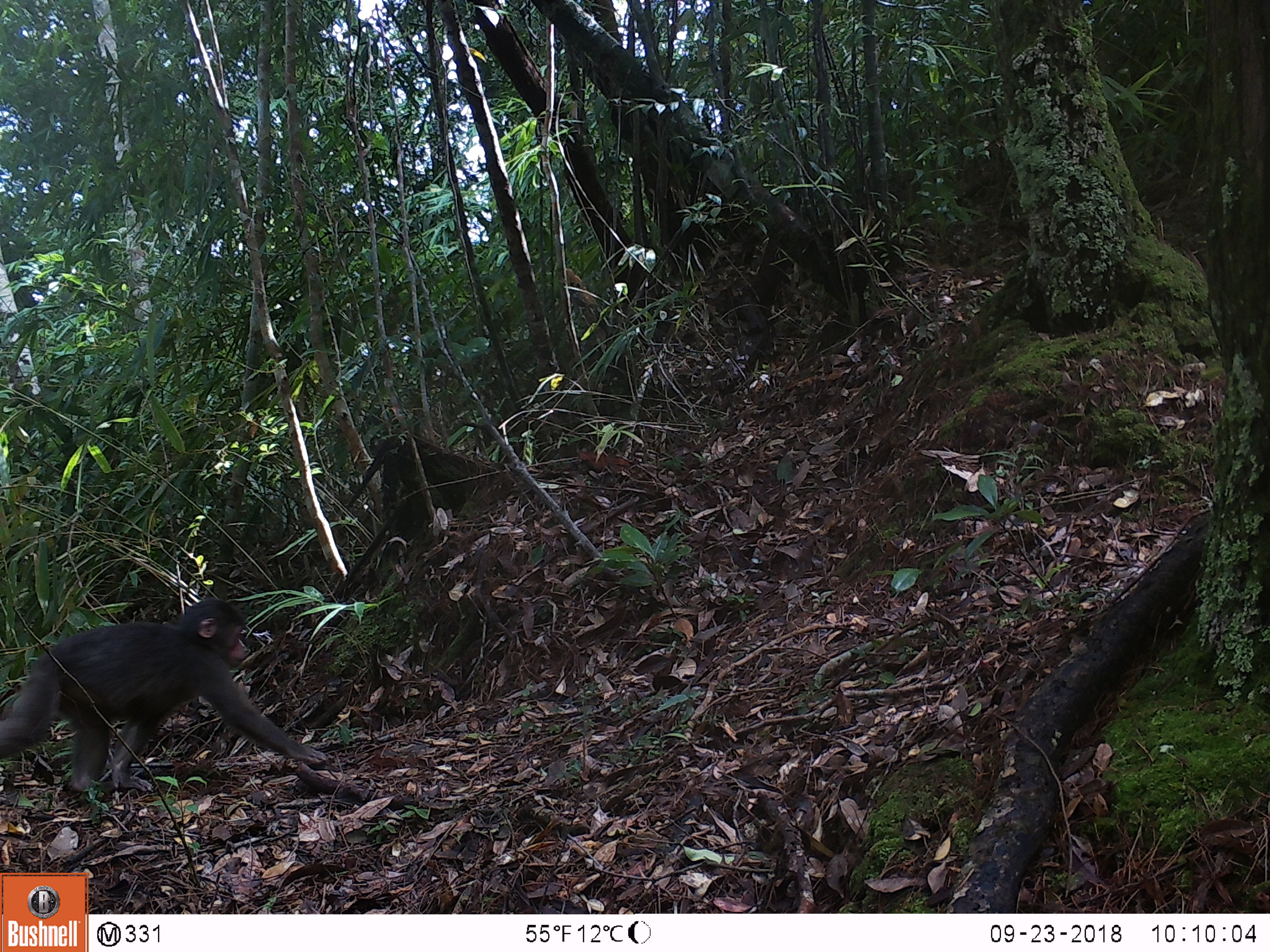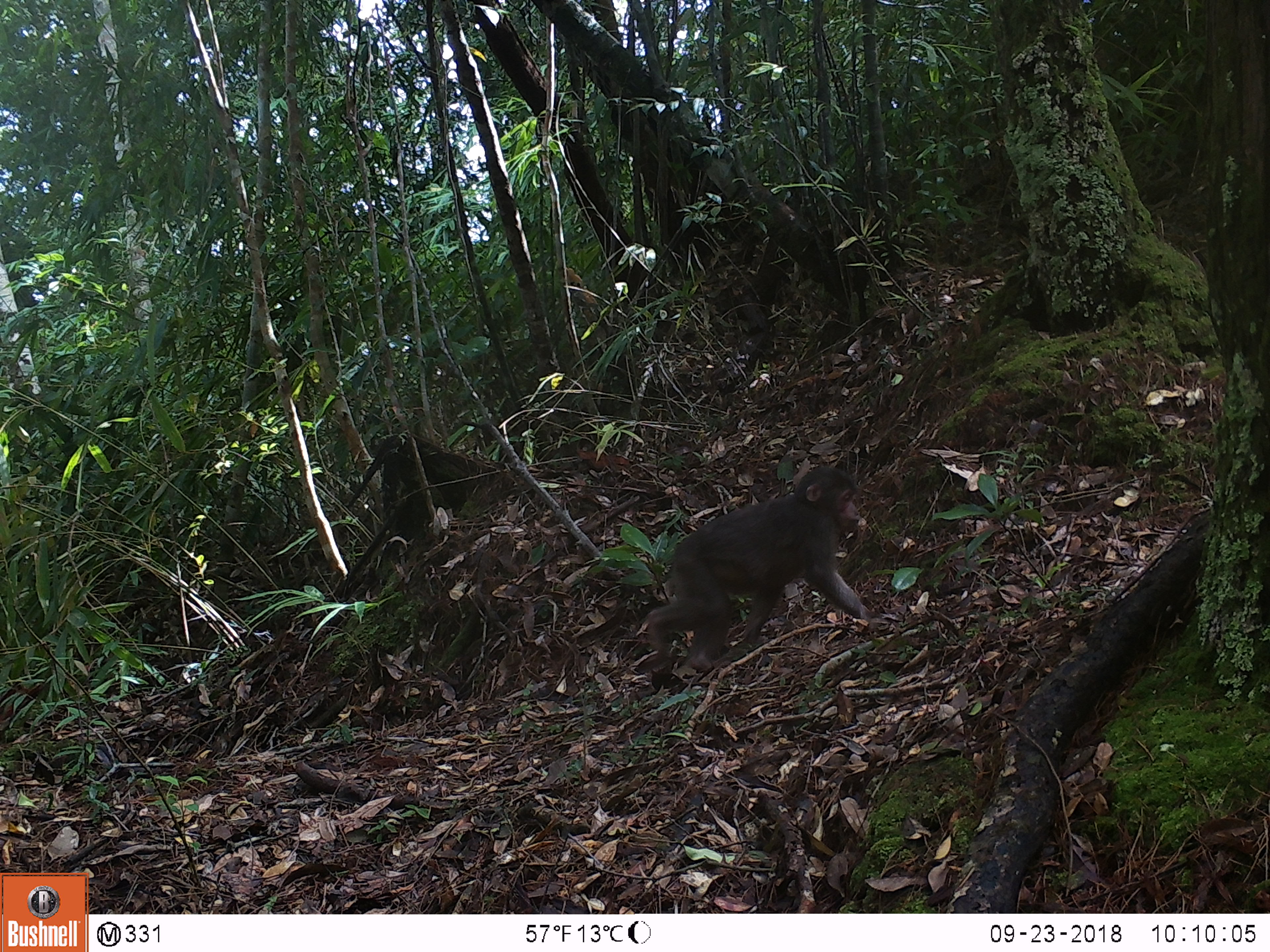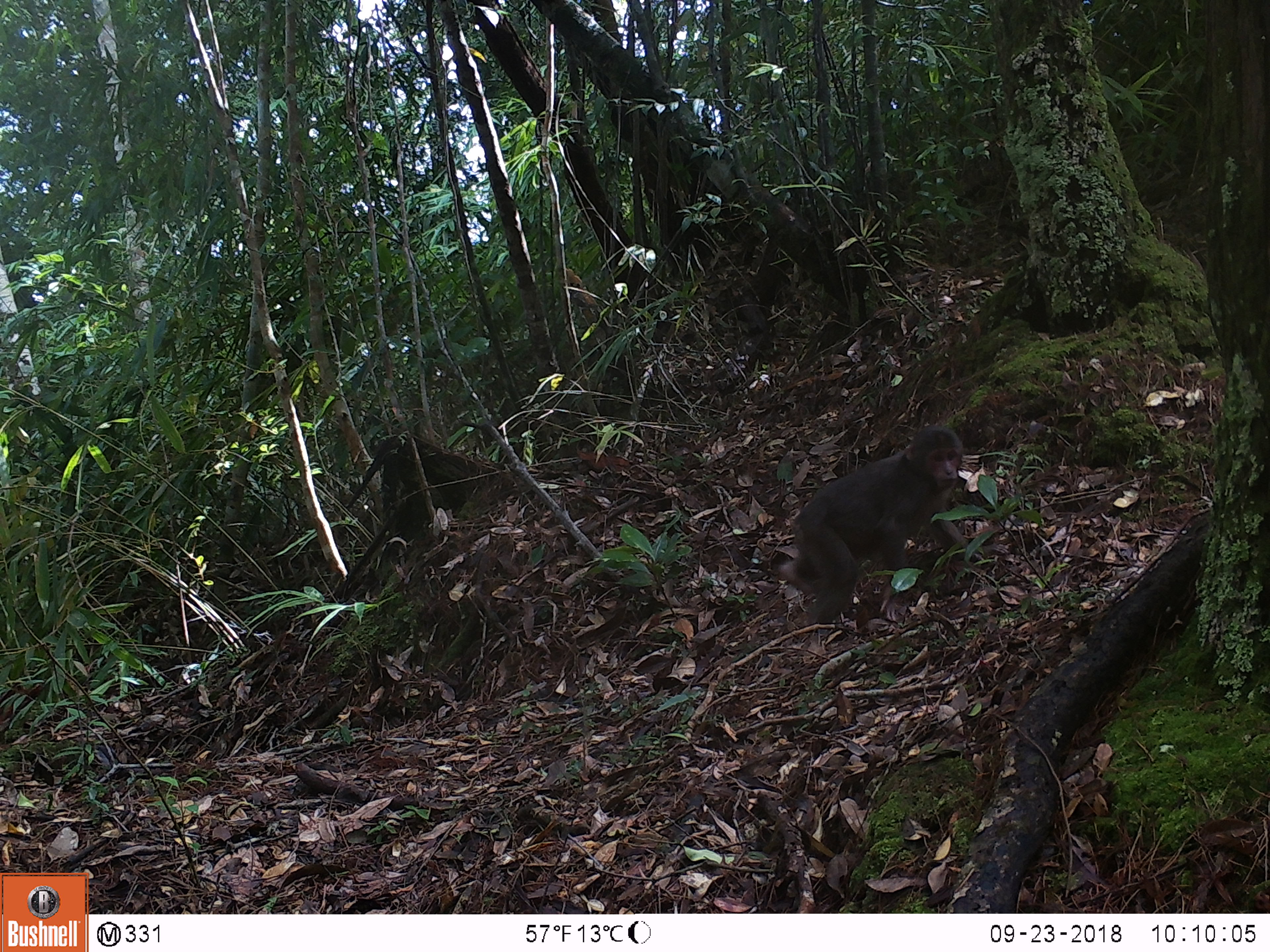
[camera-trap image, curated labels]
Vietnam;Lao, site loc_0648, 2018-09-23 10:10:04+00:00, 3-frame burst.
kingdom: Animalia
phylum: Chordata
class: Mammalia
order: Primates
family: Cercopithecidae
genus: Macaca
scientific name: Macaca arctoides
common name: stump-tailed macaque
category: stump tailed macaque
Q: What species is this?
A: Stump tailed macaque (stump-tailed macaque) (Macaca arctoides).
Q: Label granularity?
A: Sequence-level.